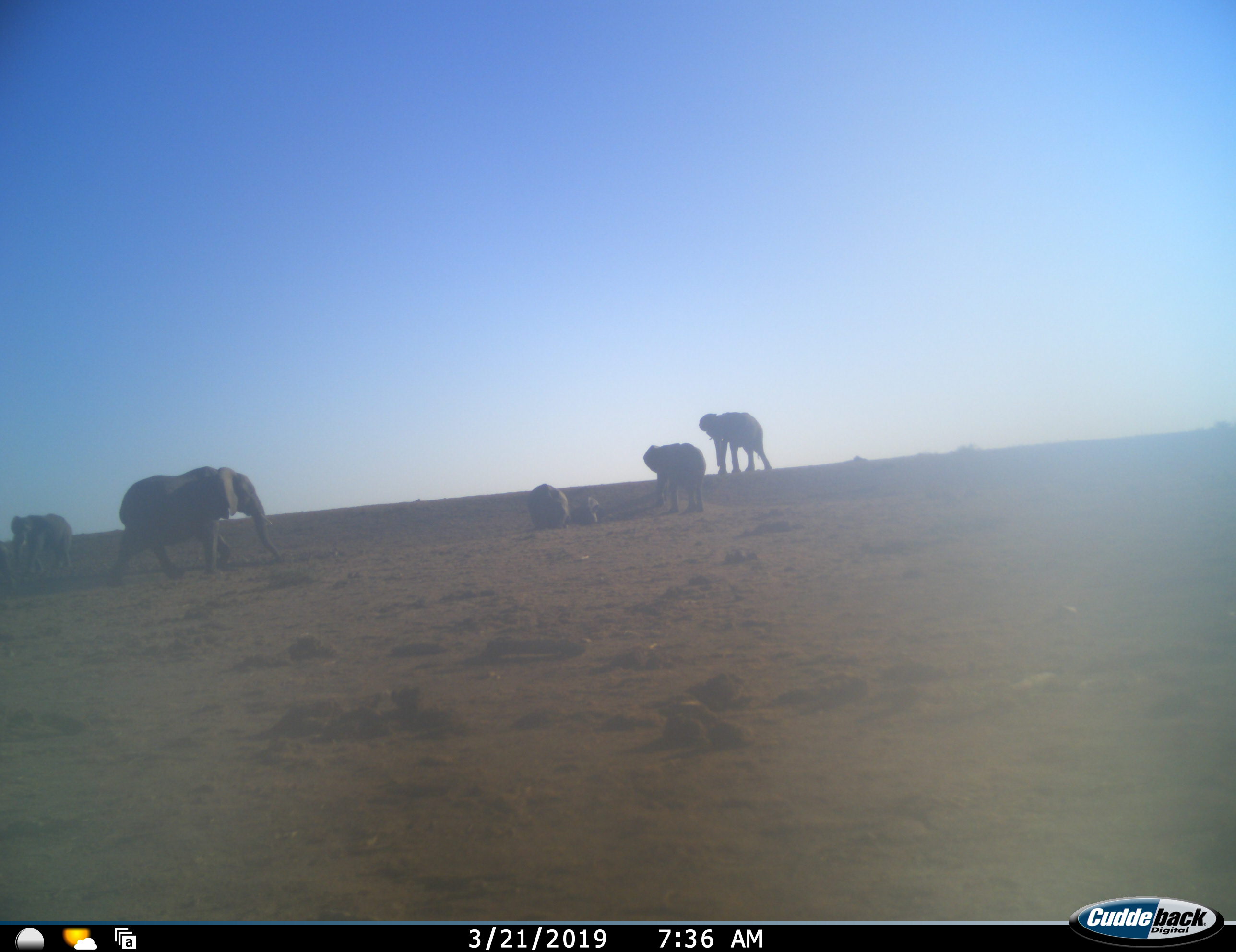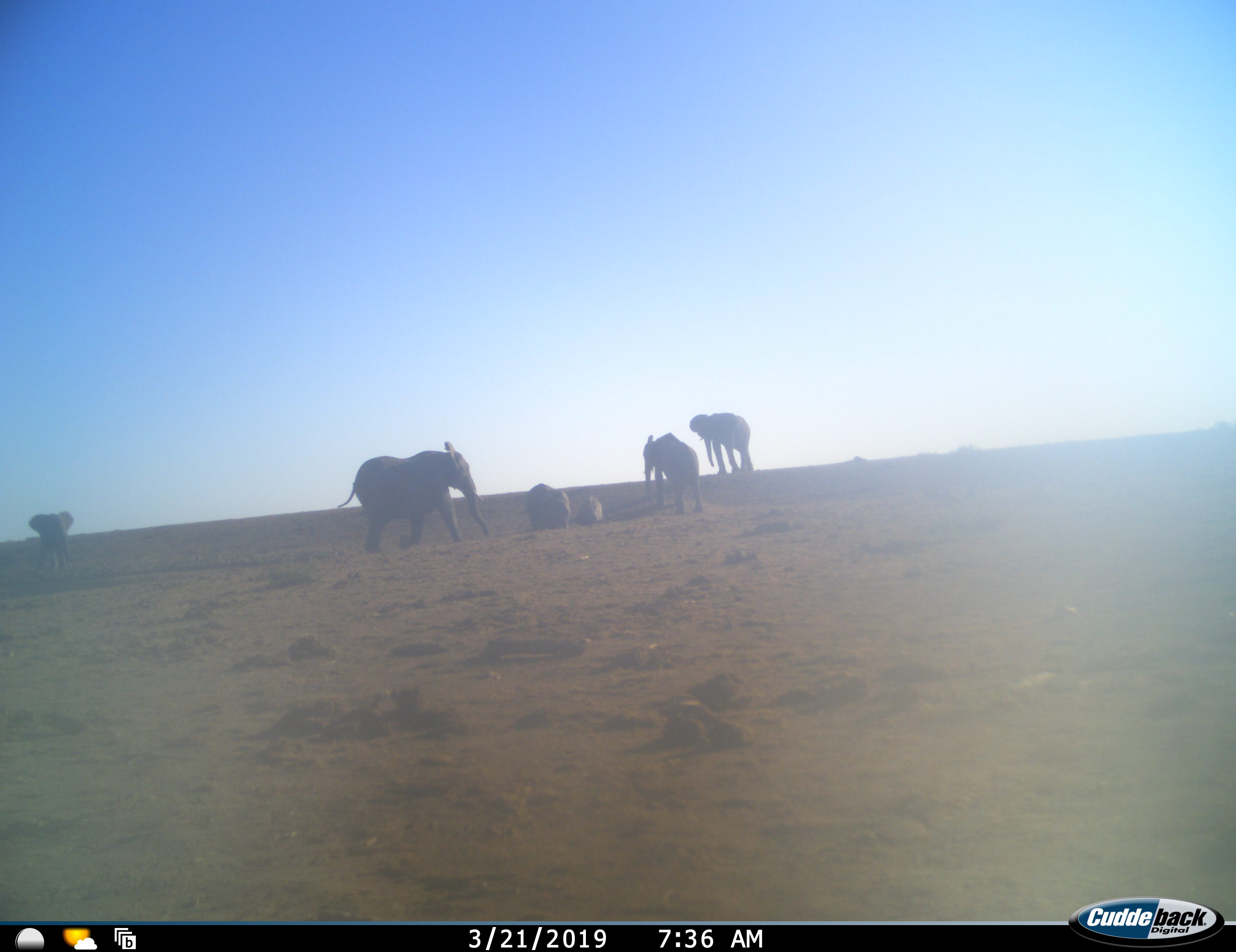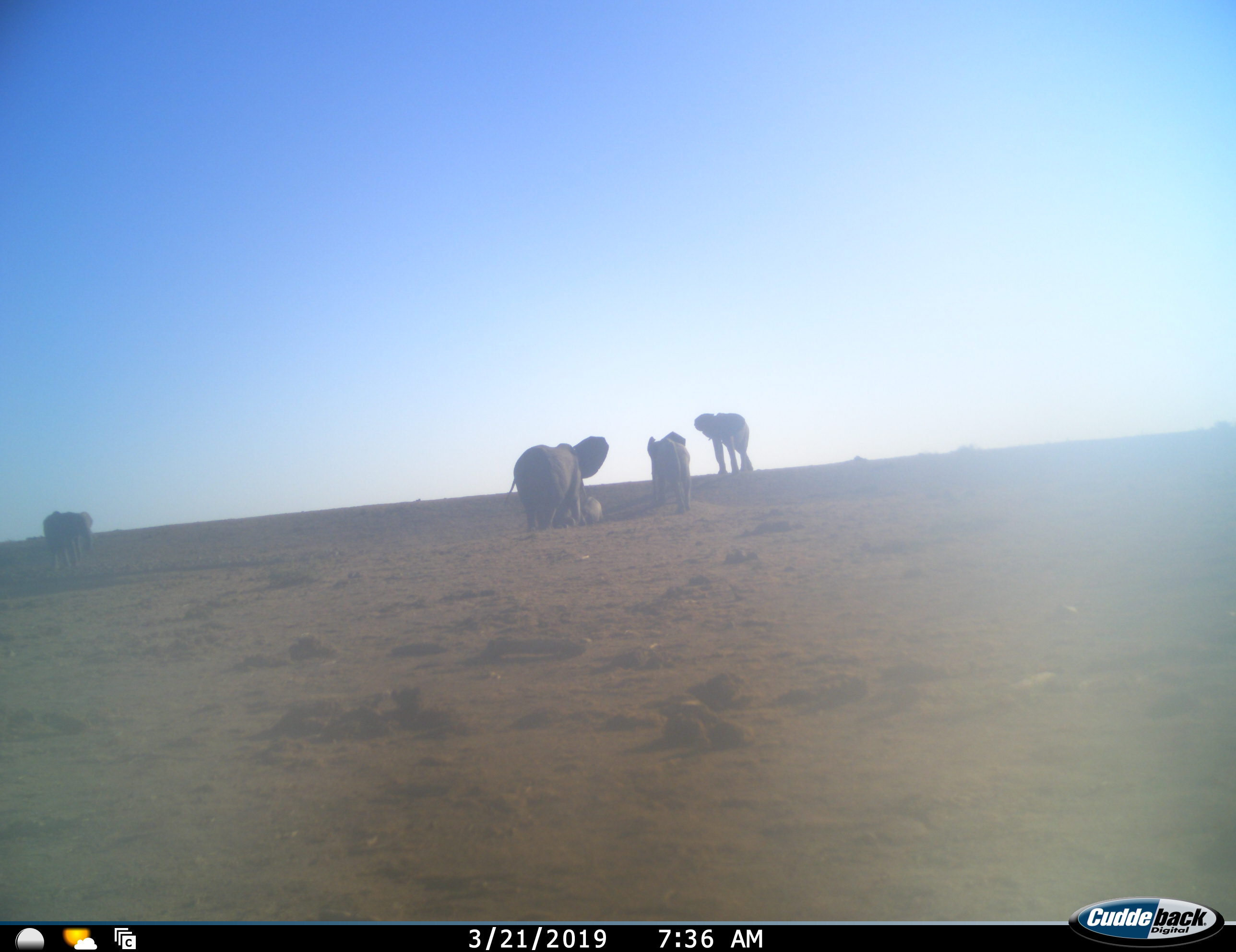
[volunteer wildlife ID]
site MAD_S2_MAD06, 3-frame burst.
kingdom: Animalia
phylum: Chordata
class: Mammalia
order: Proboscidea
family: Elephantidae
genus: Loxodonta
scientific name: Loxodonta africana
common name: african bush elephant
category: elephant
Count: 6.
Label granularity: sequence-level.